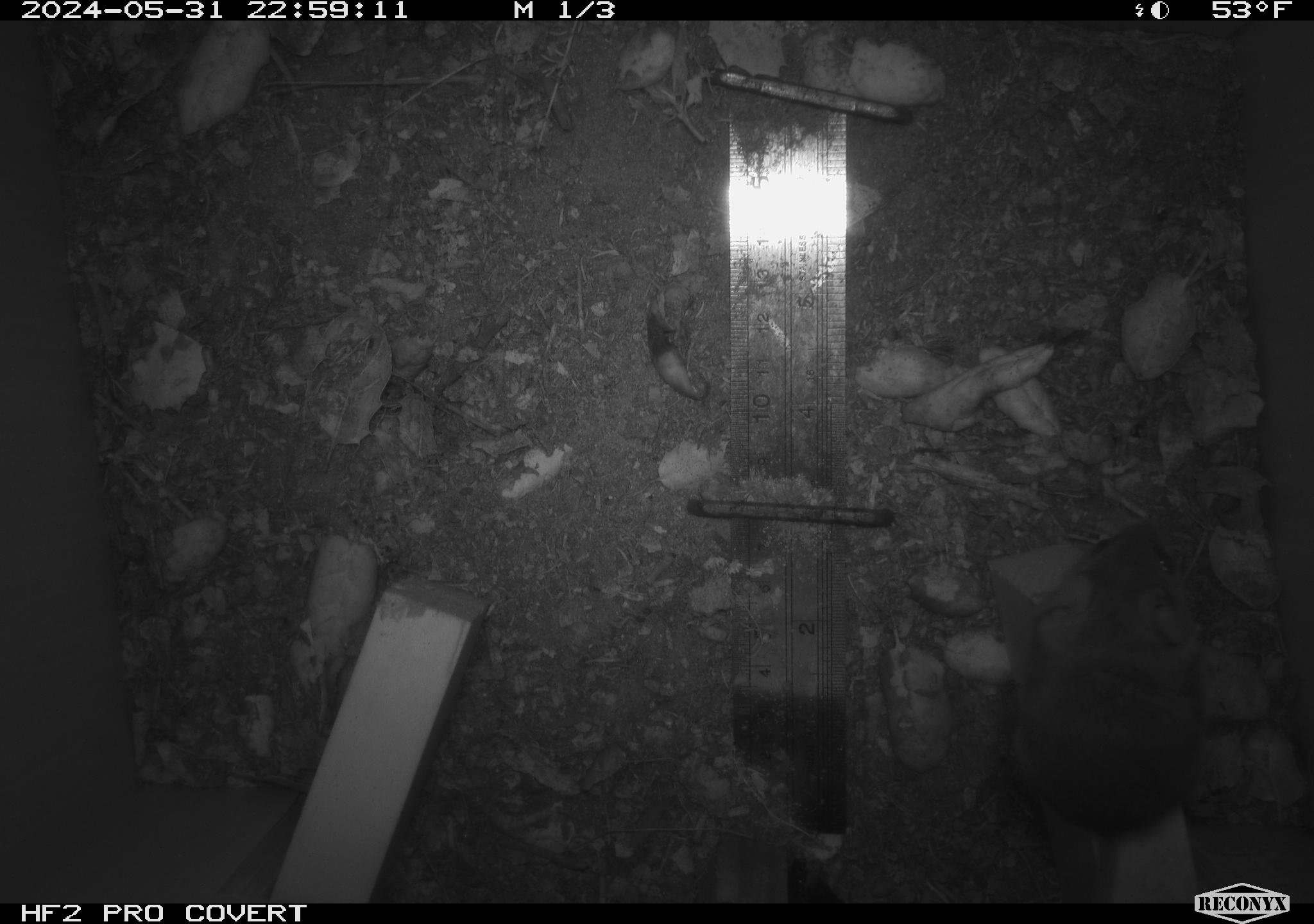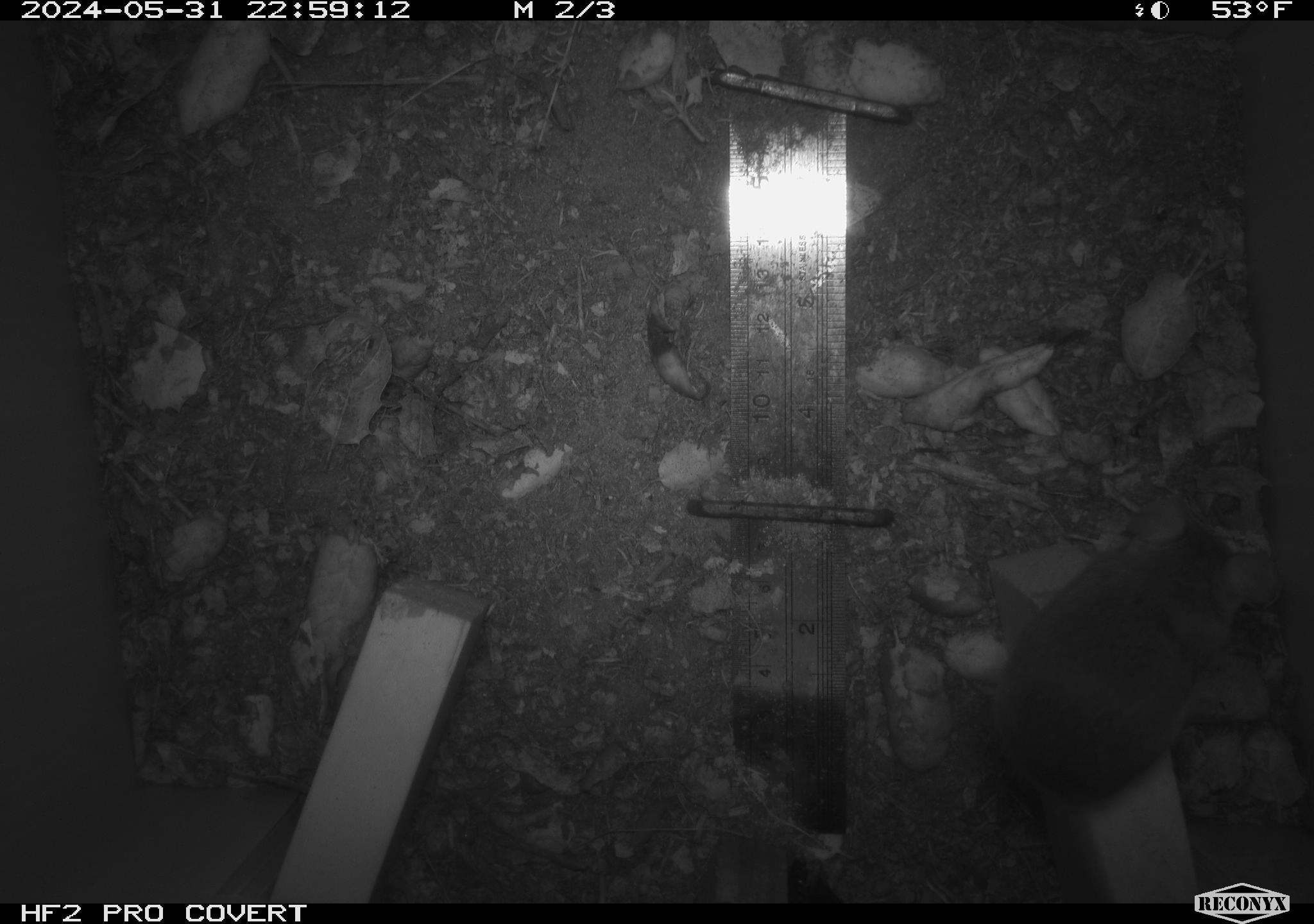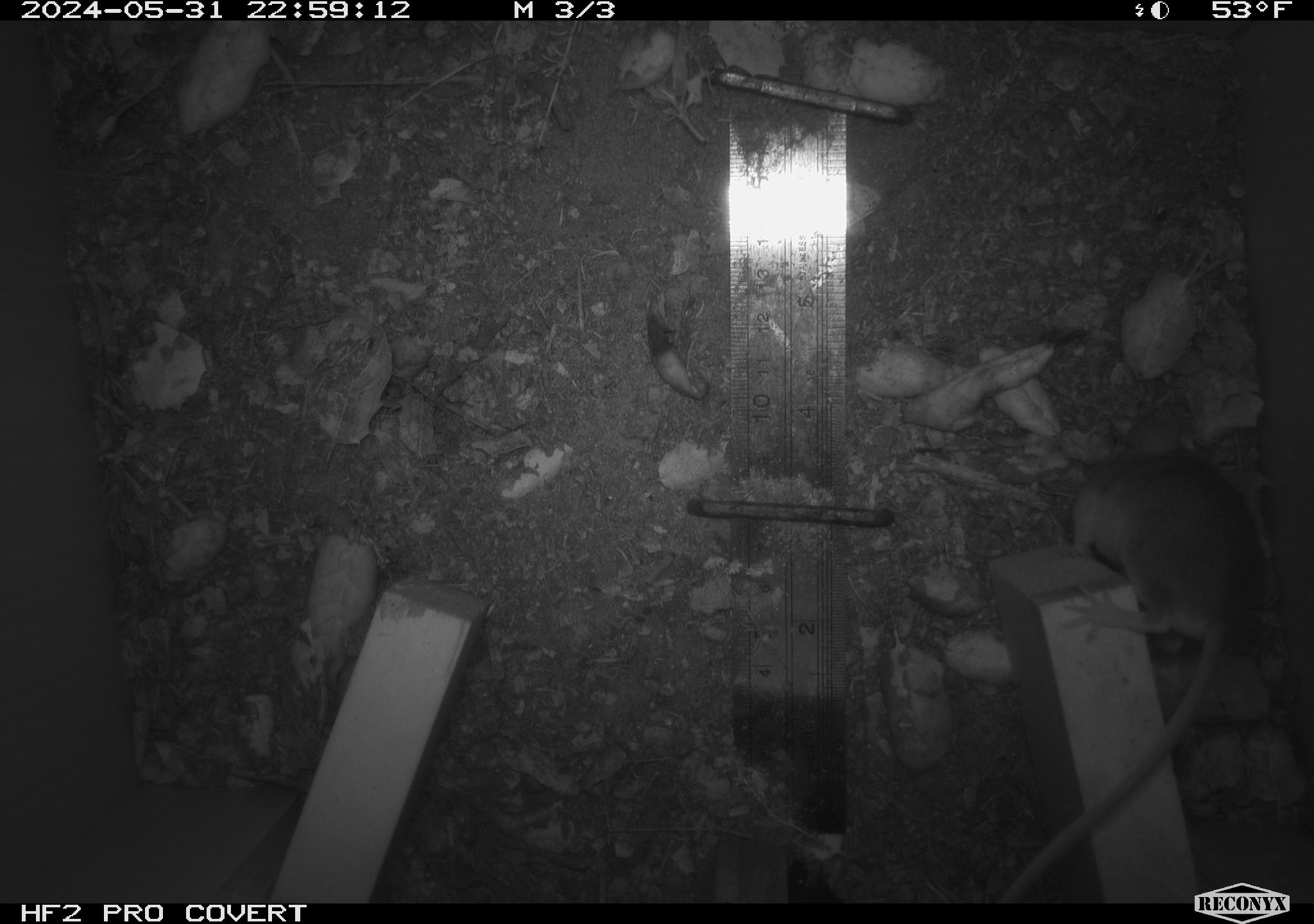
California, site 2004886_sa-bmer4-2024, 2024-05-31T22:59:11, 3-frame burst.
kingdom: Animalia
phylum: Chordata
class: Mammalia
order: Rodentia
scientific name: Rodentia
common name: mouse species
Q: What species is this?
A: Mouse species (Rodentia).